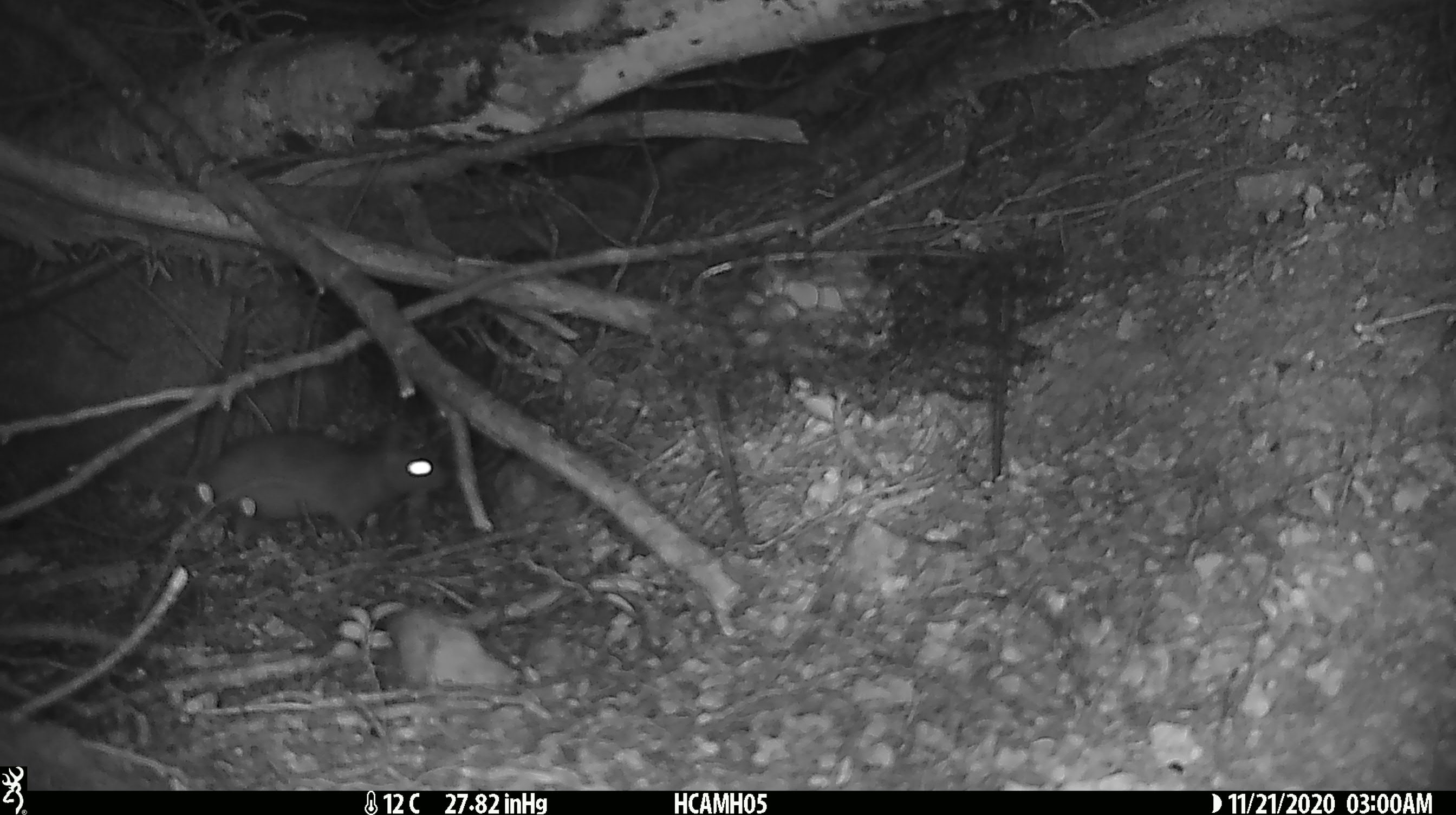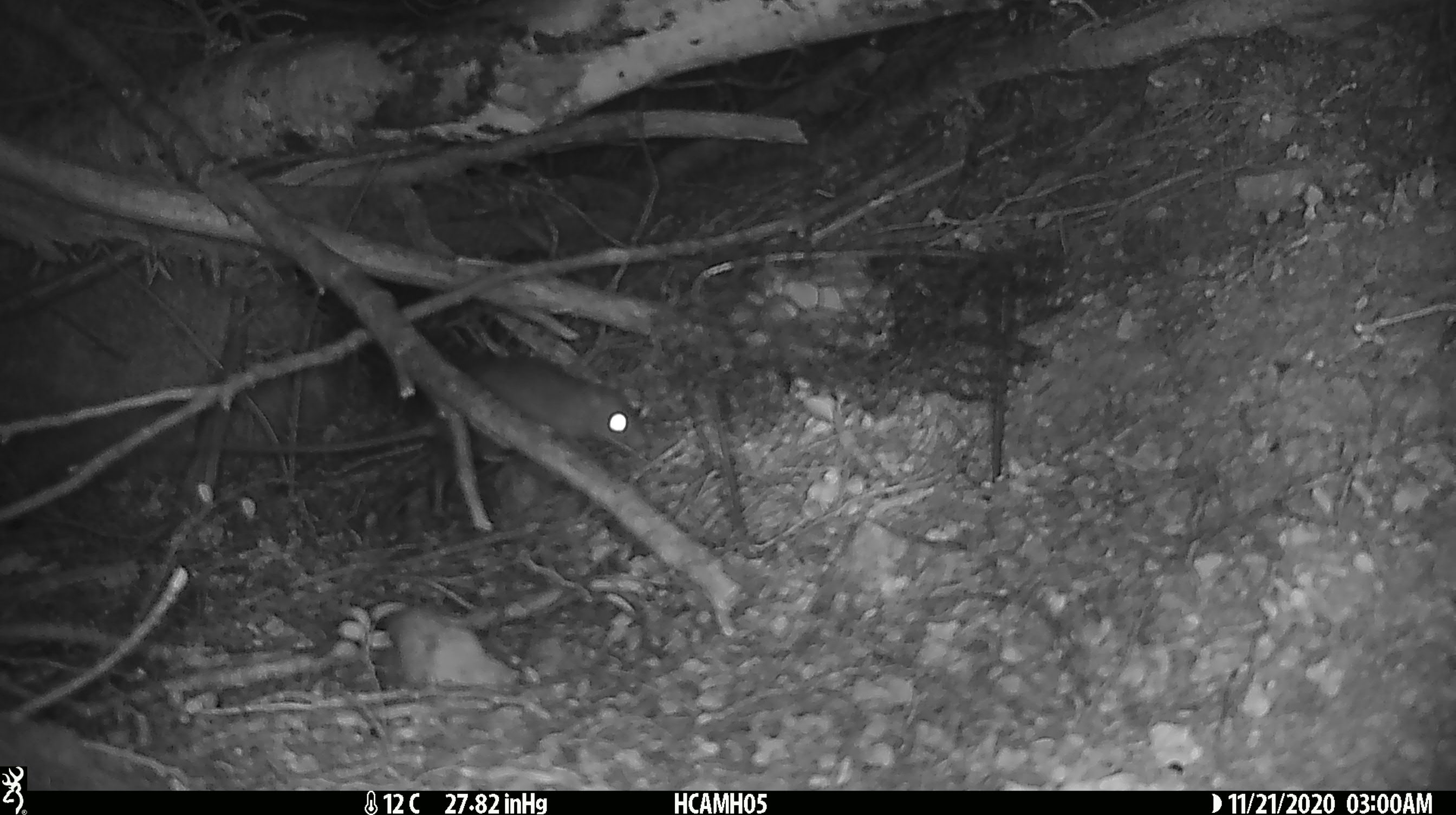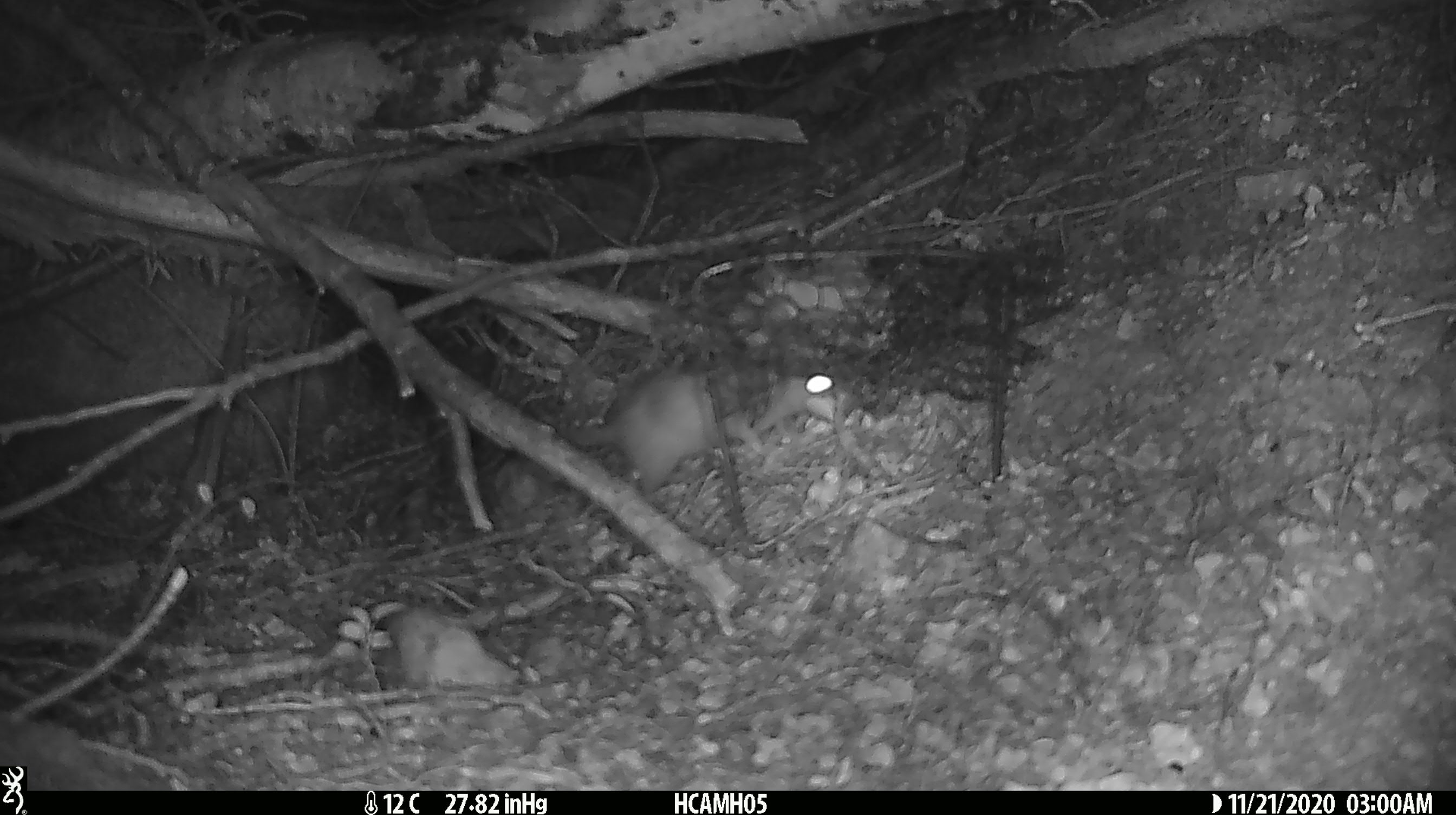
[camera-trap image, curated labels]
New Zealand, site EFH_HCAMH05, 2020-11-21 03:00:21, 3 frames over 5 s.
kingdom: Animalia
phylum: Chordata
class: Mammalia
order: Rodentia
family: Muridae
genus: Rattus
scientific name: Rattus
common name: rat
Rat (Rattus).